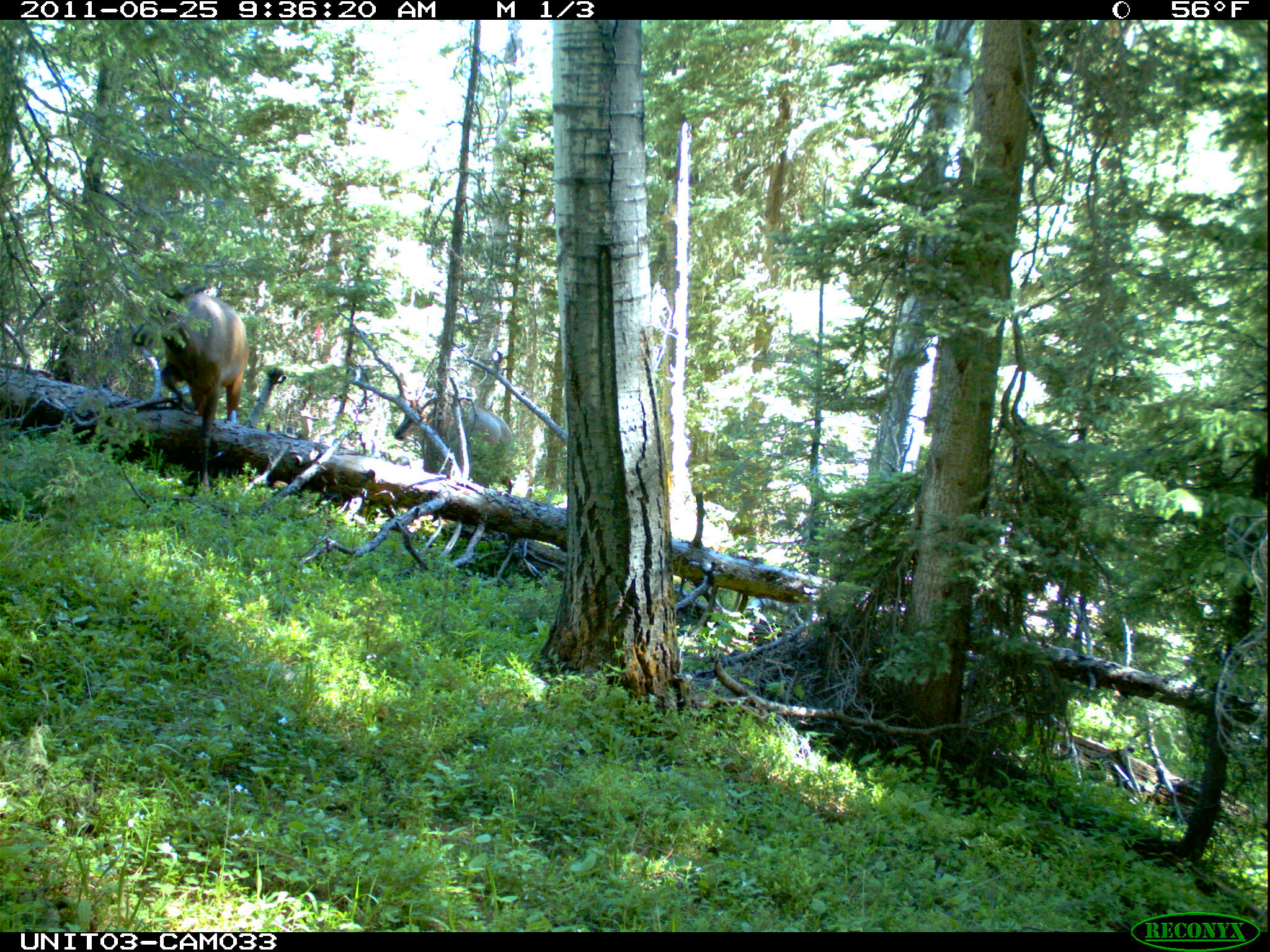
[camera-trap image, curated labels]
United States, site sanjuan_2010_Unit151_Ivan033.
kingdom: Animalia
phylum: Chordata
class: Mammalia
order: Artiodactyla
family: Cervidae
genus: Cervus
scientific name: Cervus elaphus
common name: red deer